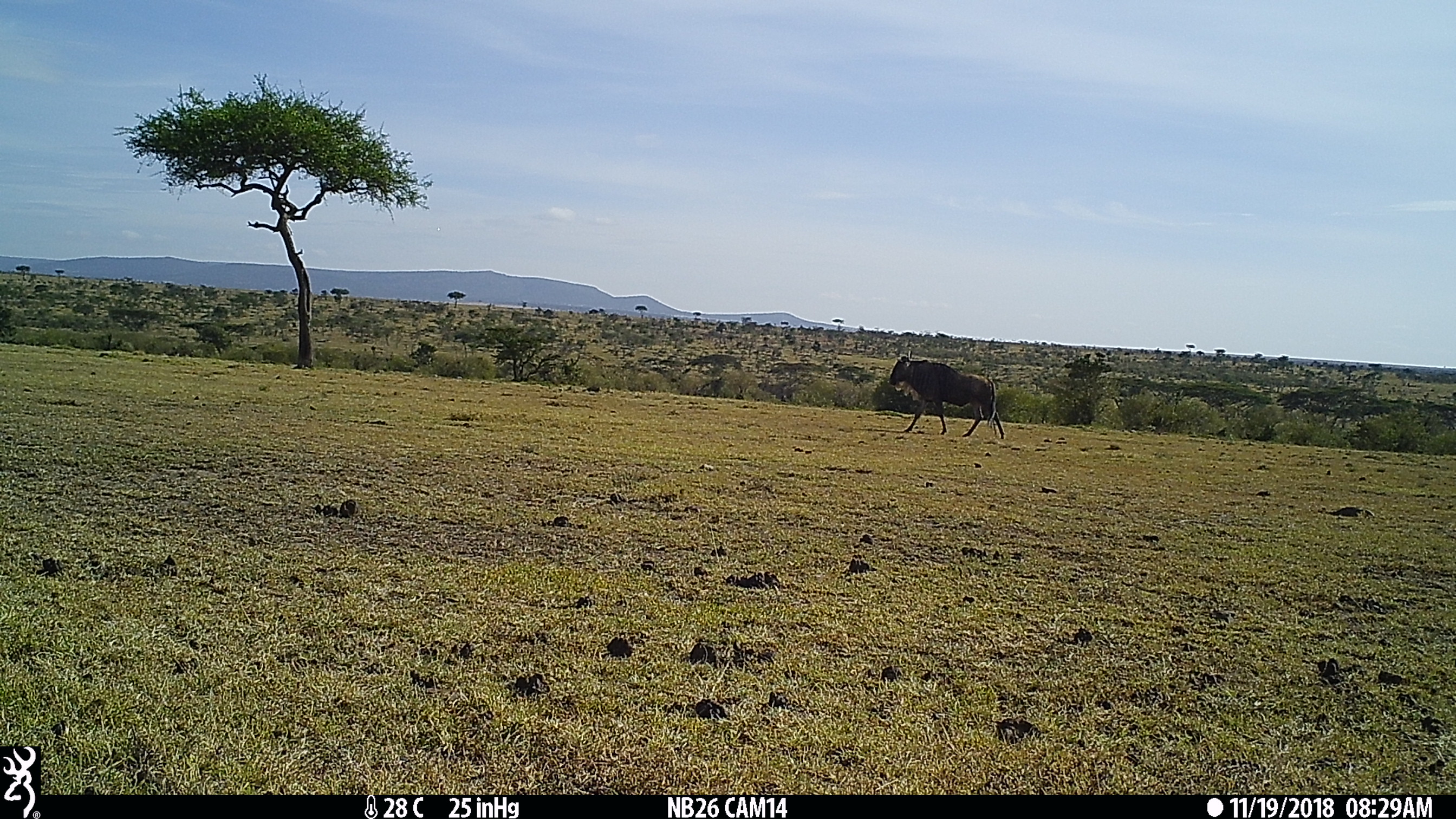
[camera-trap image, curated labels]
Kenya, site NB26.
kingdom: Animalia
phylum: Chordata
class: Mammalia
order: Artiodactyla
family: Bovidae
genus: Connochaetes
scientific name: Connochaetes taurinus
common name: blue wildebeest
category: wildebeest